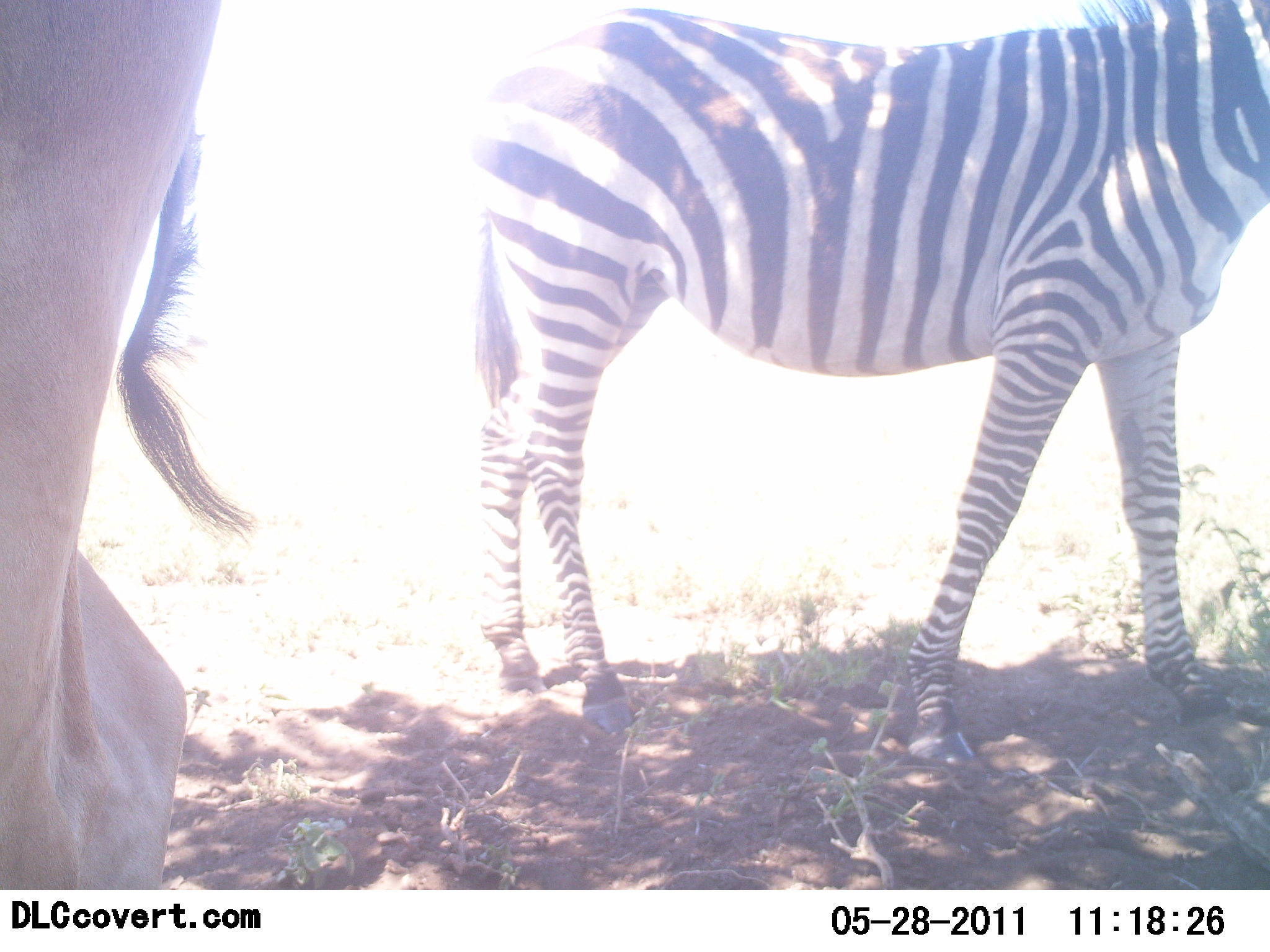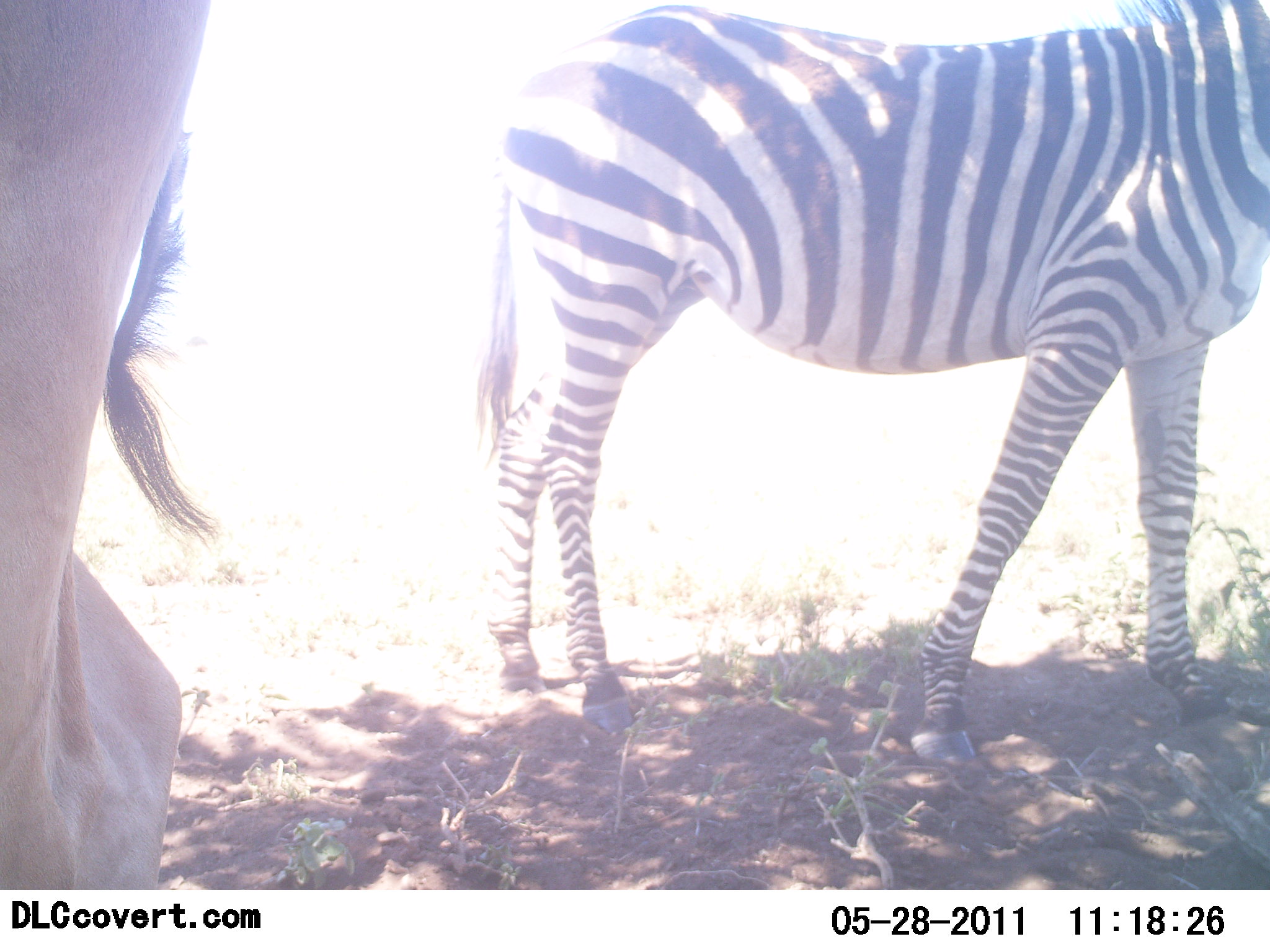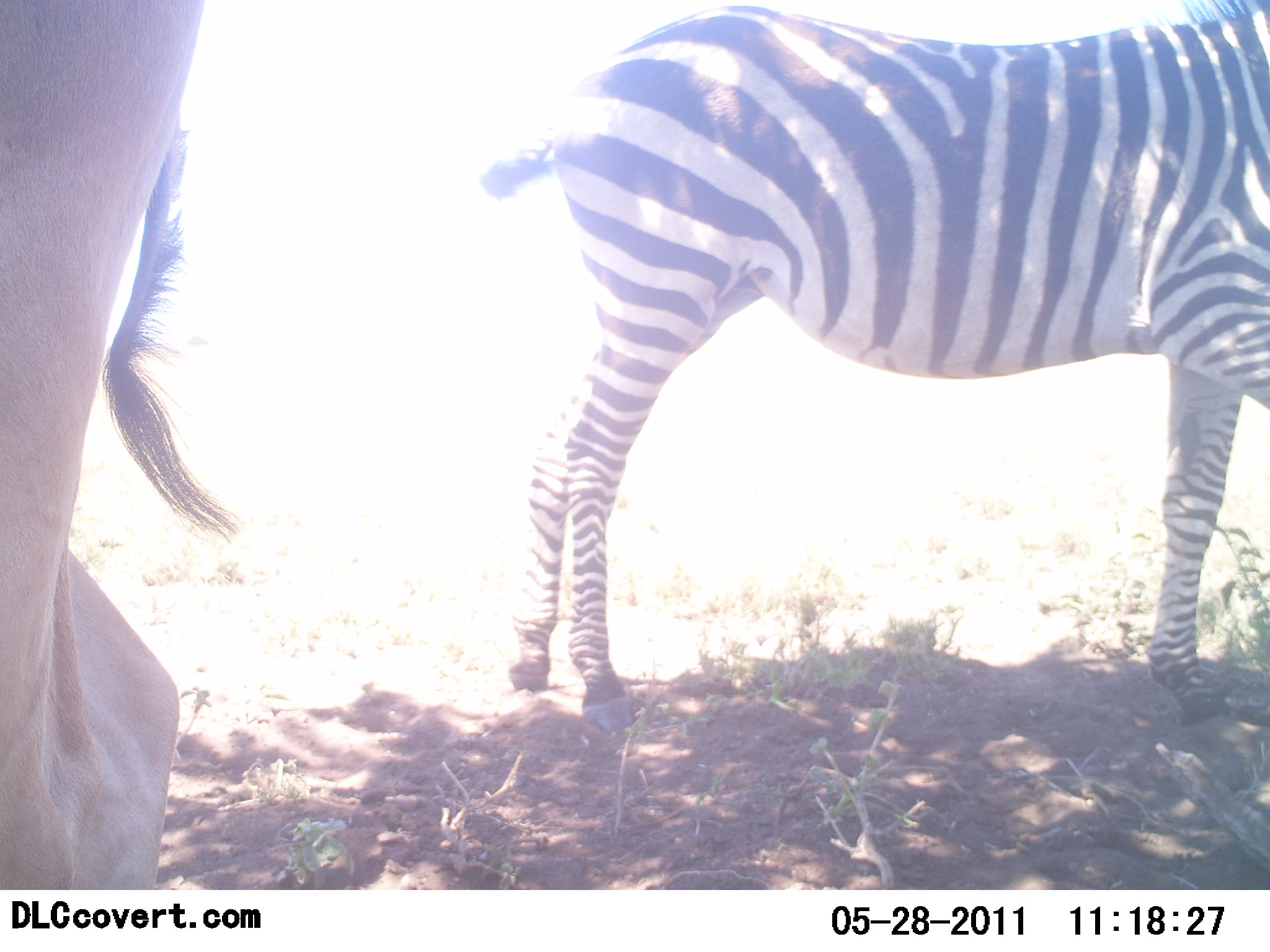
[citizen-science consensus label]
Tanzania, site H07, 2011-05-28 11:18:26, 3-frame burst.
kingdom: Animalia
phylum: Chordata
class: Mammalia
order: Perissodactyla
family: Equidae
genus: Equus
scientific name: Equus quagga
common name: plains zebra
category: zebra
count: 1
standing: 94%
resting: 0%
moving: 6%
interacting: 0%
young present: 0%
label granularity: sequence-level